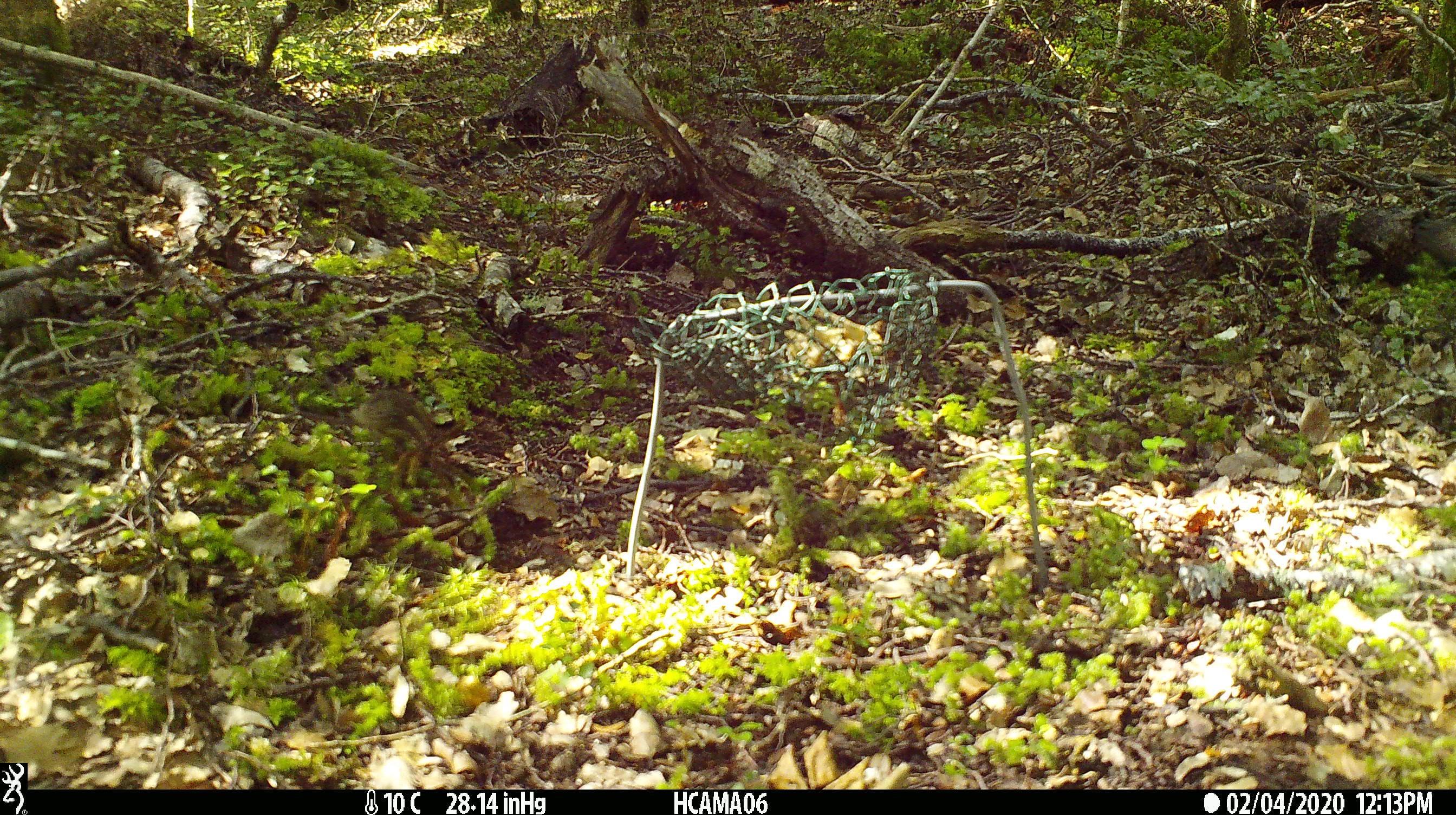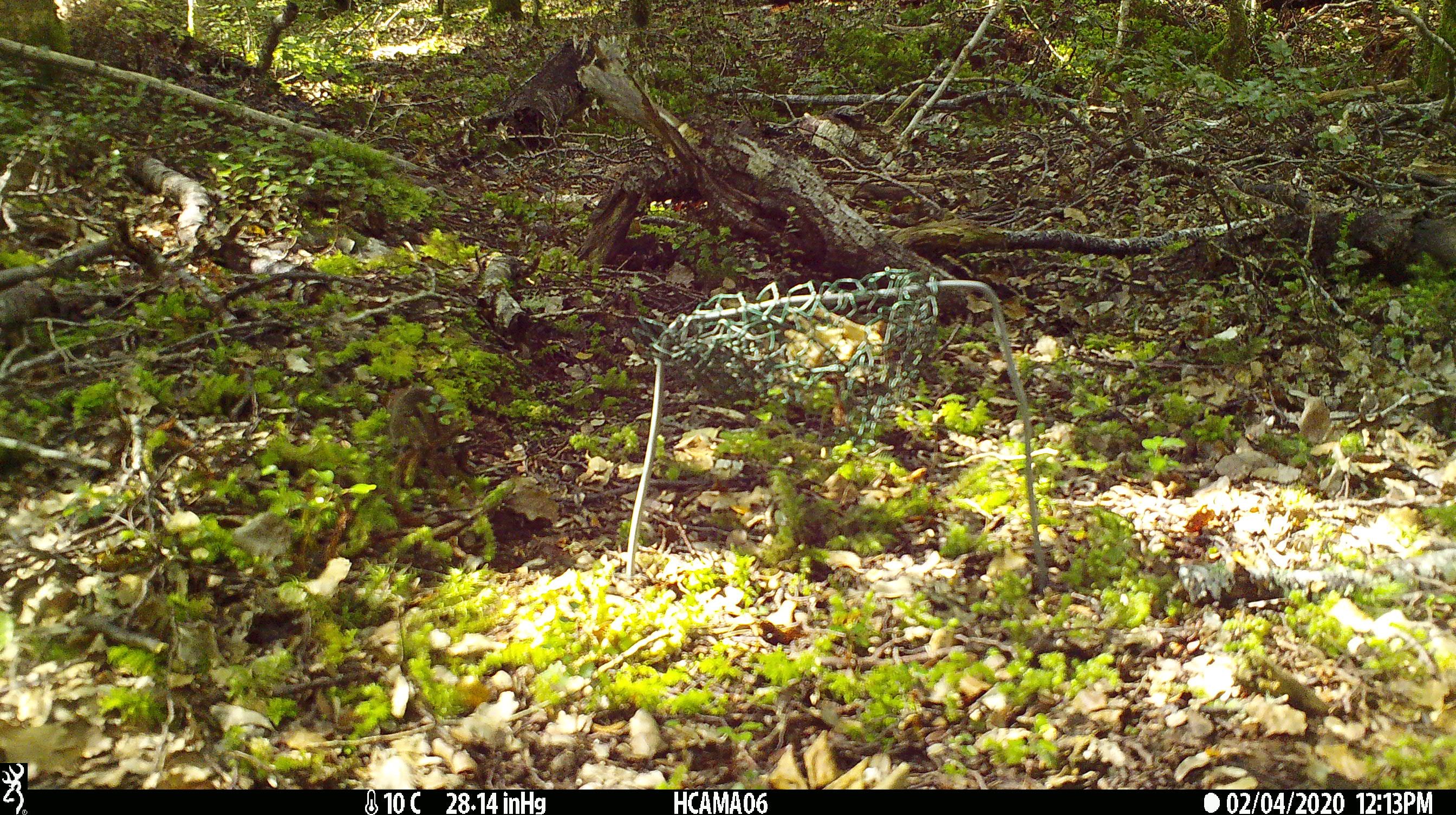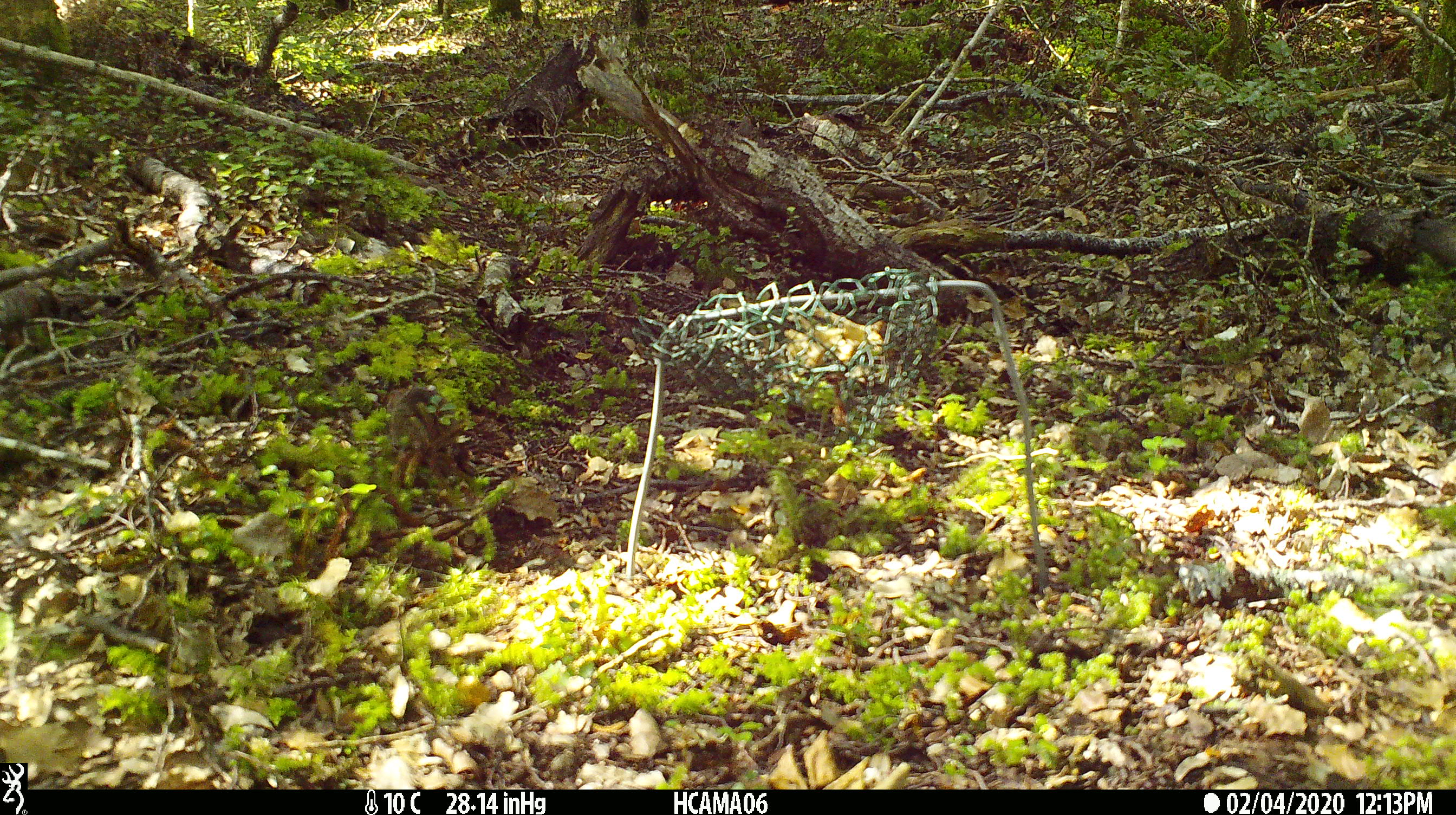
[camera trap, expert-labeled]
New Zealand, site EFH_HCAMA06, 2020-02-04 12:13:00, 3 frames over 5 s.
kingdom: Animalia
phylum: Chordata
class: Mammalia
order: Rodentia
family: Muridae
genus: Mus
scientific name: Mus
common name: mouse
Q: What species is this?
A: Mouse (Mus).